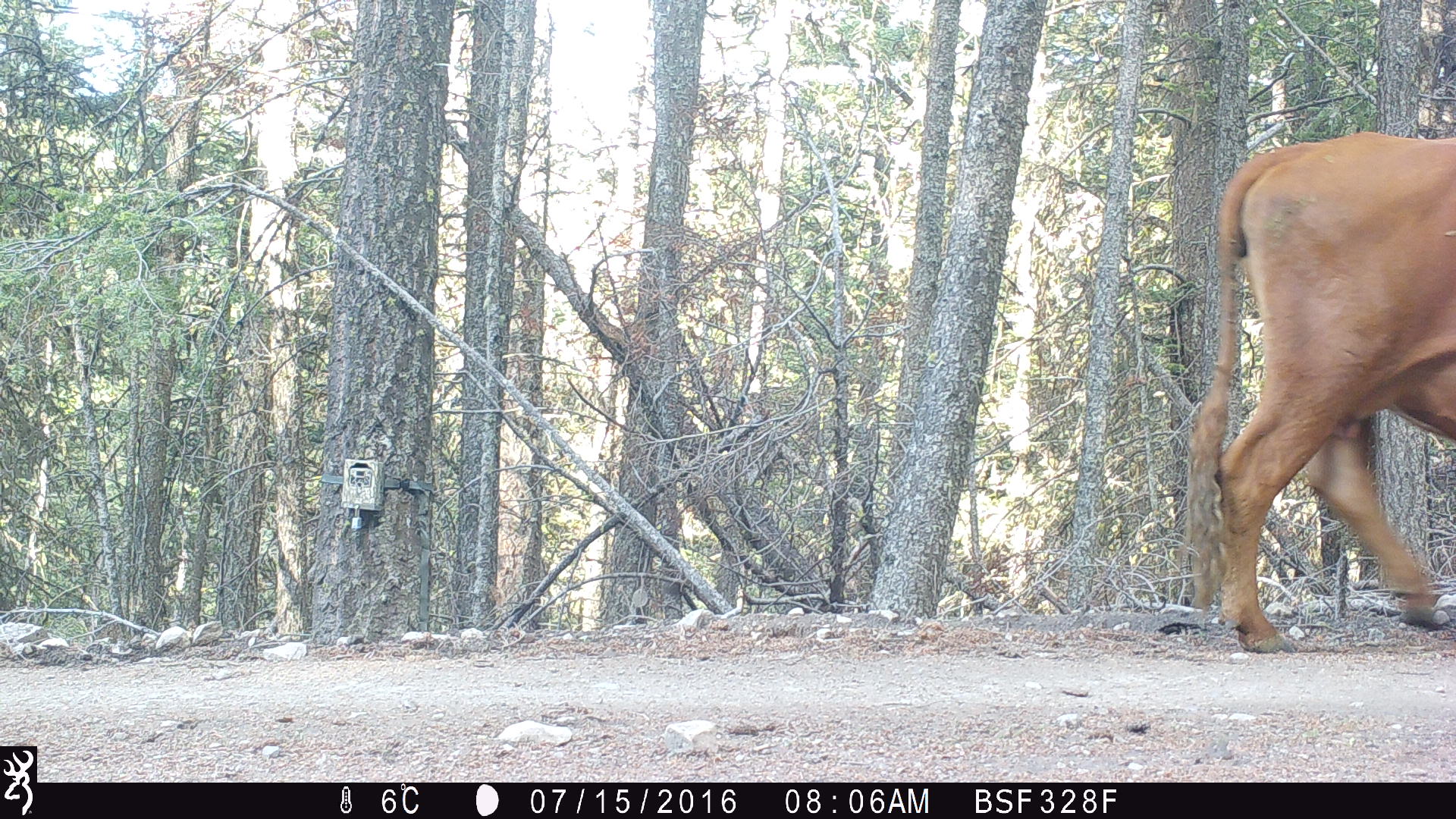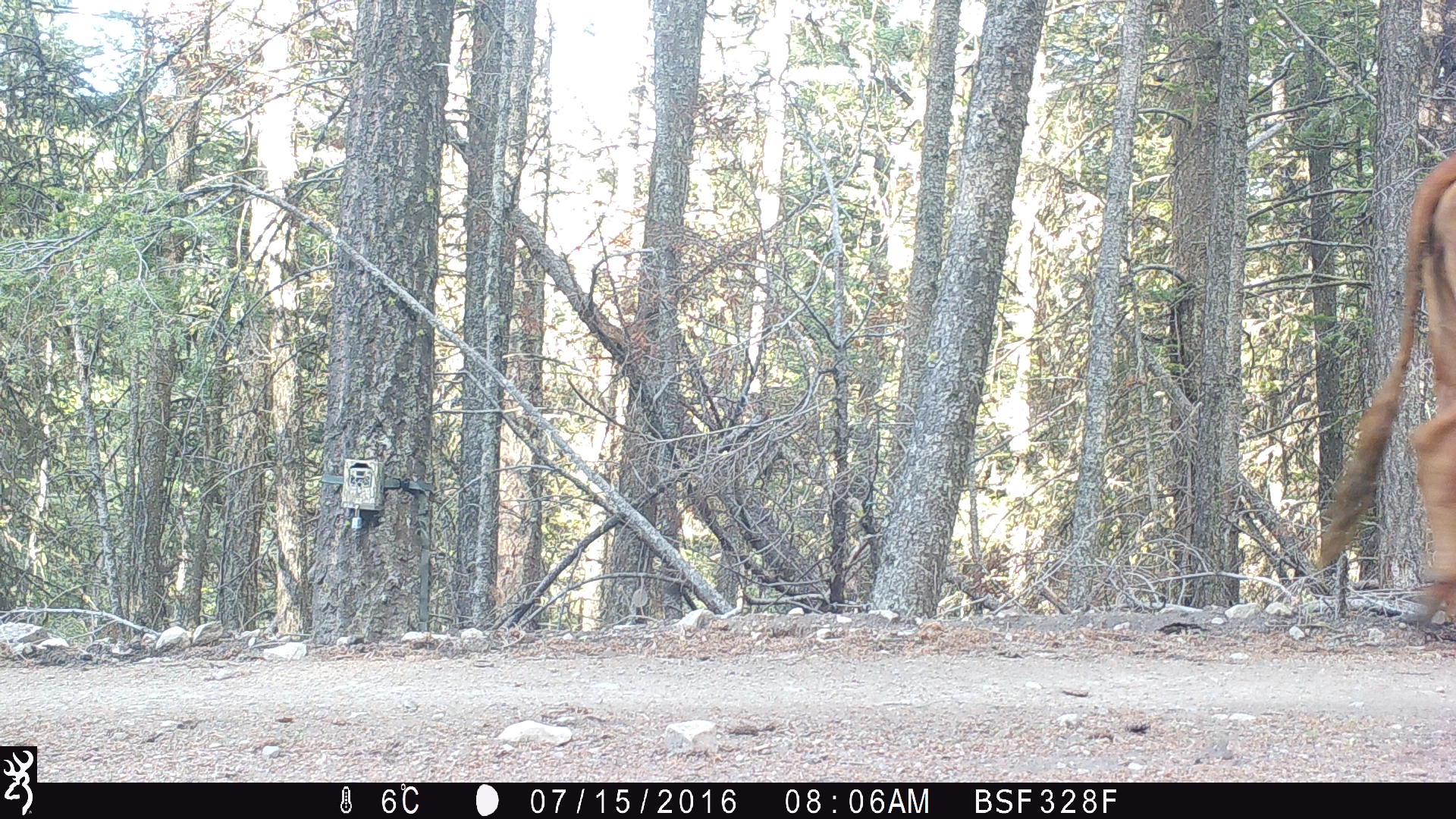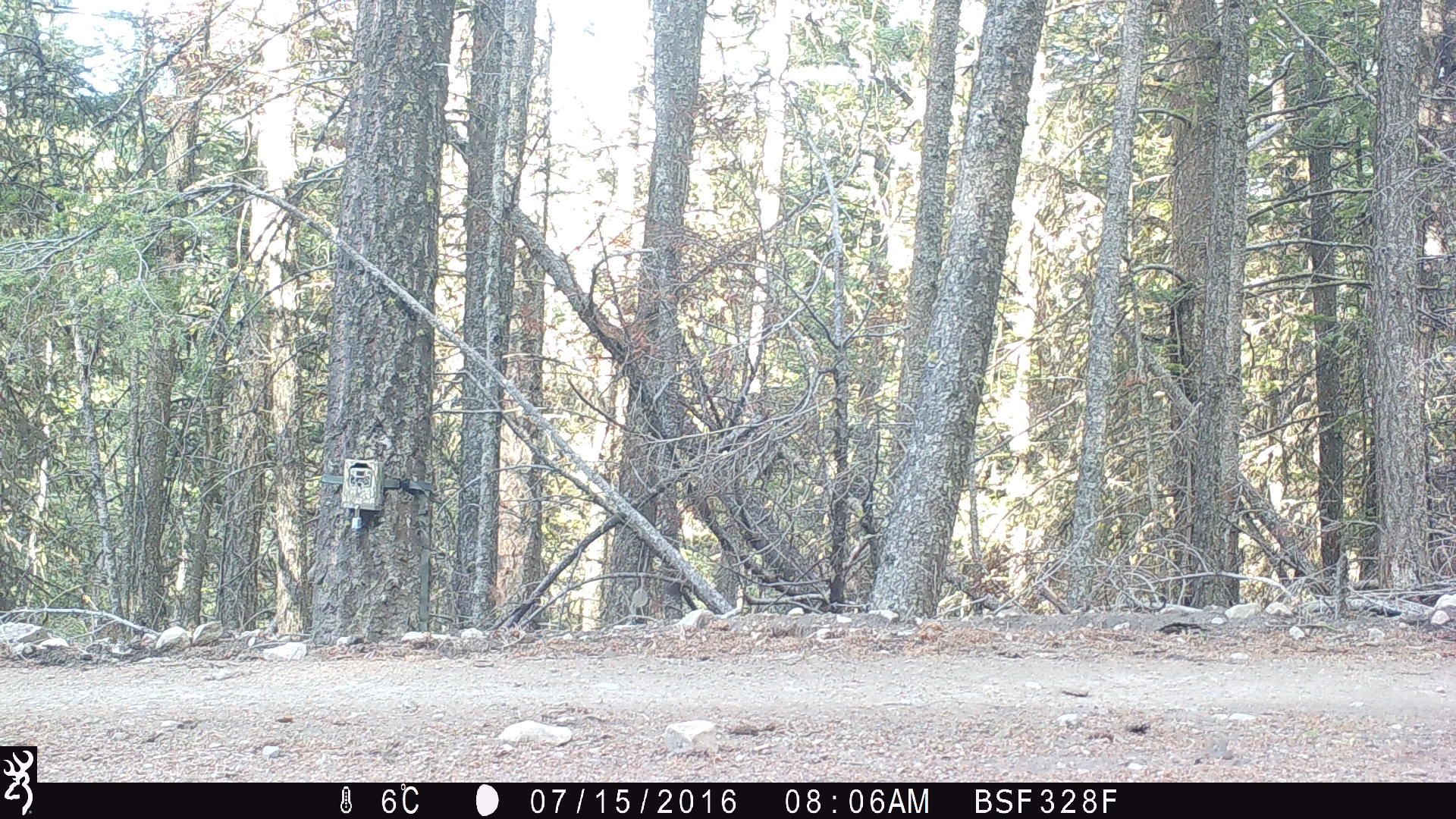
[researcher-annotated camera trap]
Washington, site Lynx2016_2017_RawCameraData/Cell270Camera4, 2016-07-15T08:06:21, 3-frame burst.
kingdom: Animalia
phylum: Chordata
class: Mammalia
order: Artiodactyla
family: Bovidae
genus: Bos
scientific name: Bos taurus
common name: domestic cattle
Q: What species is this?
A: Domestic cattle (Bos taurus).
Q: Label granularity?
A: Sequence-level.